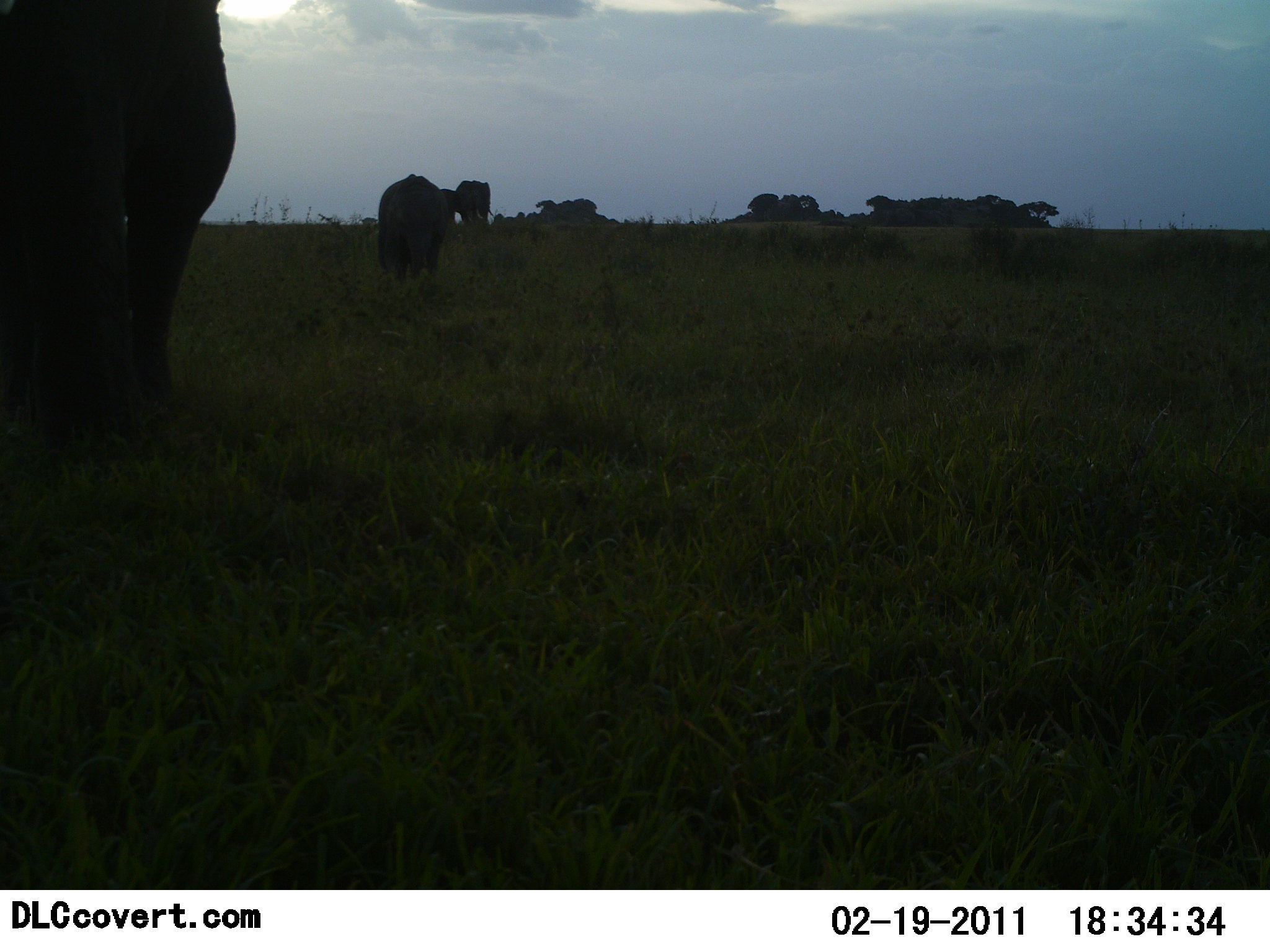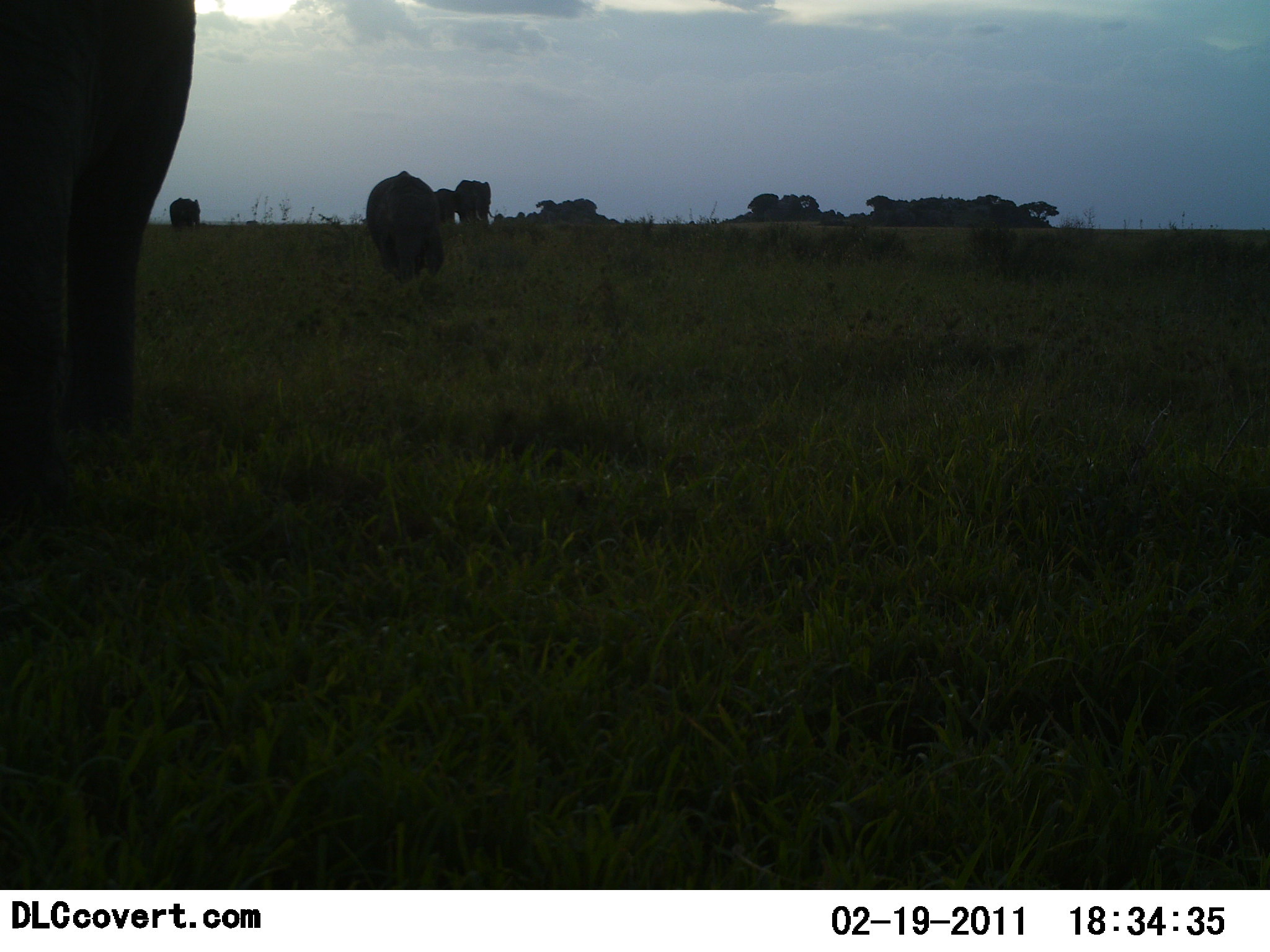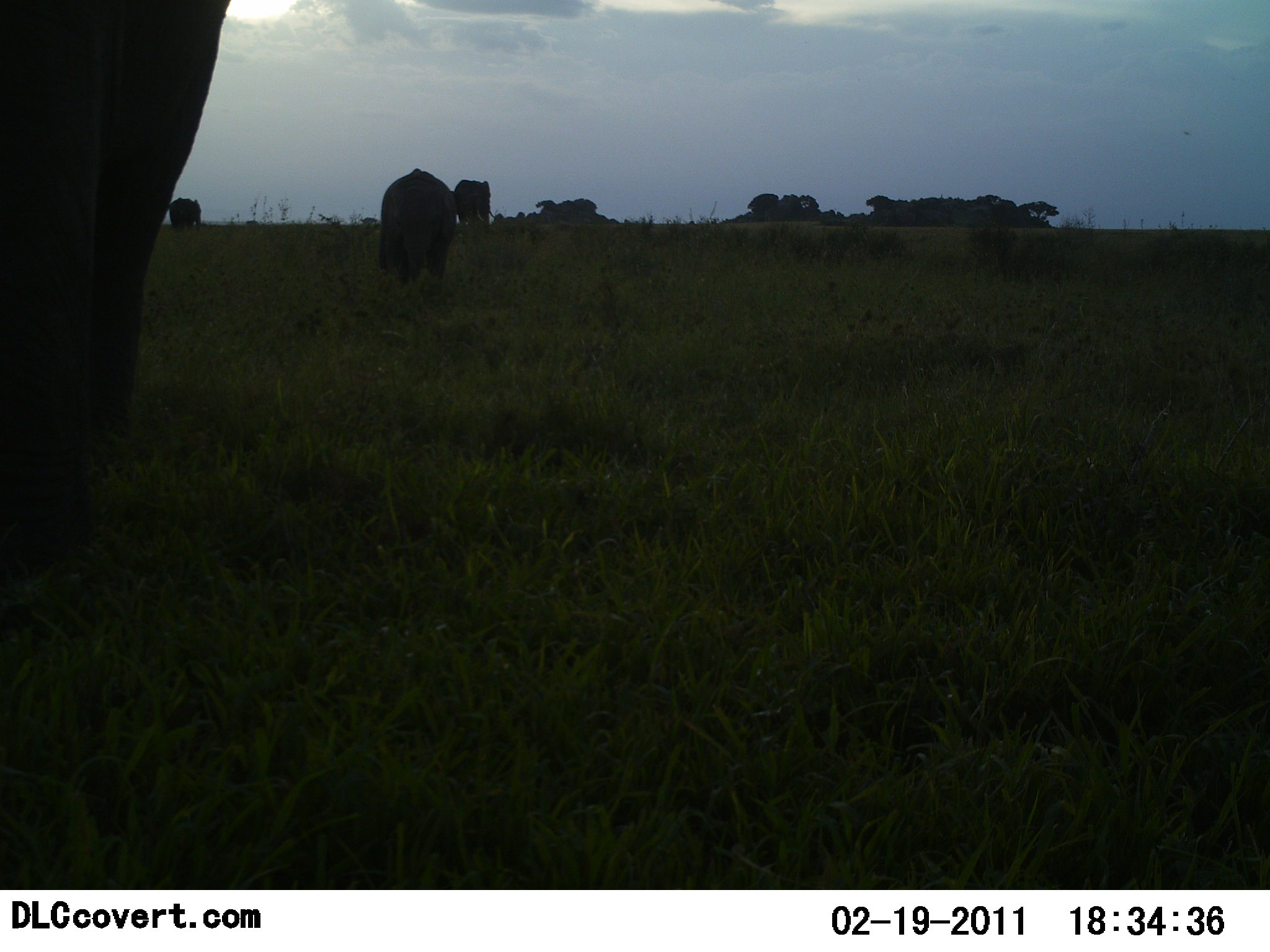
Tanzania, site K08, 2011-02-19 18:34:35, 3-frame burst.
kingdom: Animalia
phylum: Chordata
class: Mammalia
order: Proboscidea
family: Elephantidae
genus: Loxodonta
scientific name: Loxodonta africana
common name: african bush elephant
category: elephant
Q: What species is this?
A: Elephant (african bush elephant) (Loxodonta africana).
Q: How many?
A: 5.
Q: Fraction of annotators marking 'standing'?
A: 10%.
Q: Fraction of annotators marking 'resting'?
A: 0%.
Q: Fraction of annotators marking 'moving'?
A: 90%.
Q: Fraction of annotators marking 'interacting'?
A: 0%.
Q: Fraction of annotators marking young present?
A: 0%.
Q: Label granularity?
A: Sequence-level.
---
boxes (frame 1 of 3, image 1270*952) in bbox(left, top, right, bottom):
animal: bbox(0, 2, 241, 429); bbox(375, 174, 448, 283); bbox(454, 179, 495, 227); bbox(442, 187, 459, 214)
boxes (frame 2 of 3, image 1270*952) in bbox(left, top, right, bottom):
animal: bbox(0, 2, 199, 453); bbox(363, 169, 444, 285); bbox(453, 179, 496, 226); bbox(168, 197, 203, 229); bbox(434, 186, 457, 226)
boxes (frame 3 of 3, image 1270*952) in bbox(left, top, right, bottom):
animal: bbox(0, 0, 228, 617); bbox(376, 168, 456, 286); bbox(453, 177, 496, 233); bbox(166, 194, 204, 231)